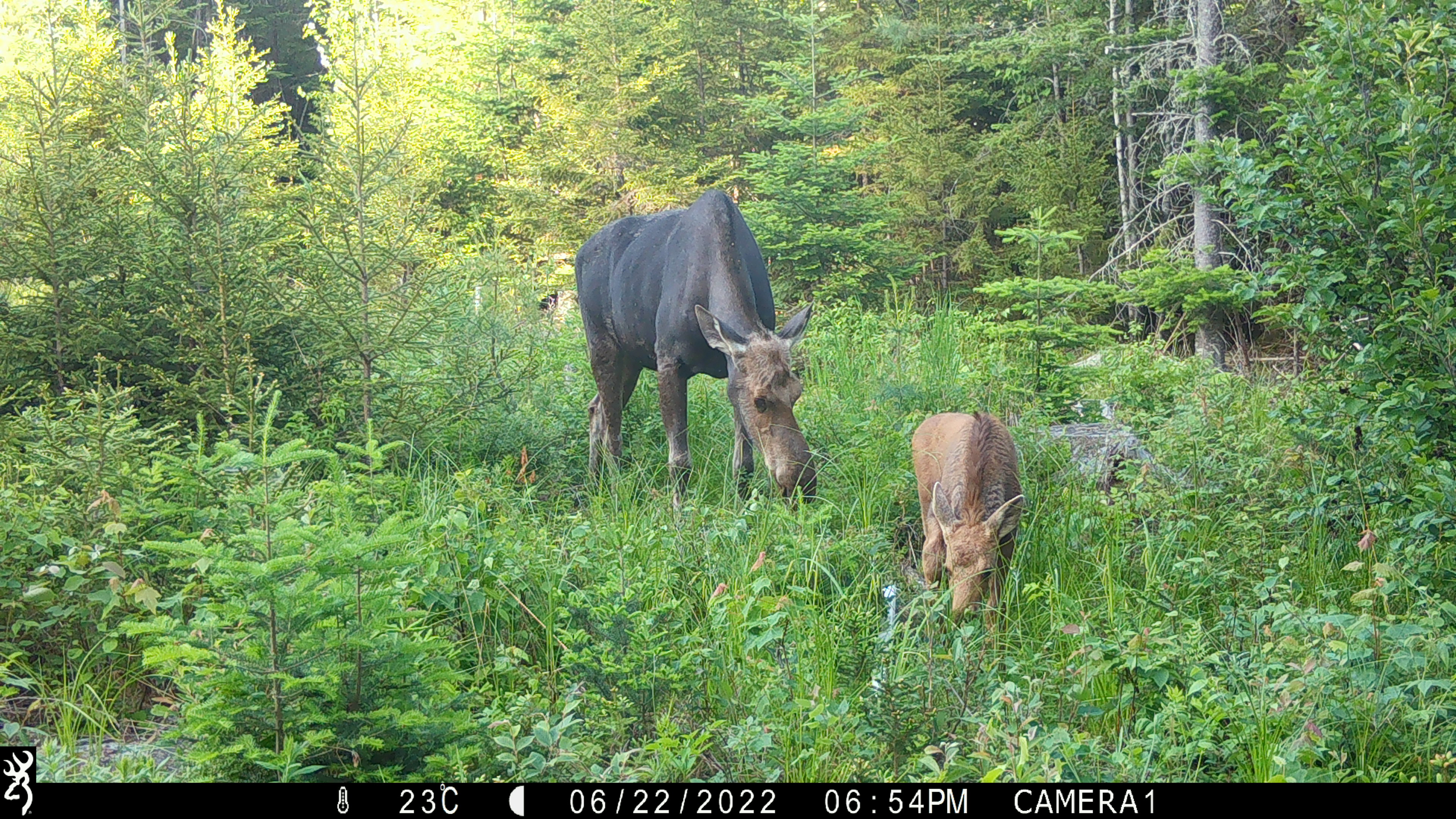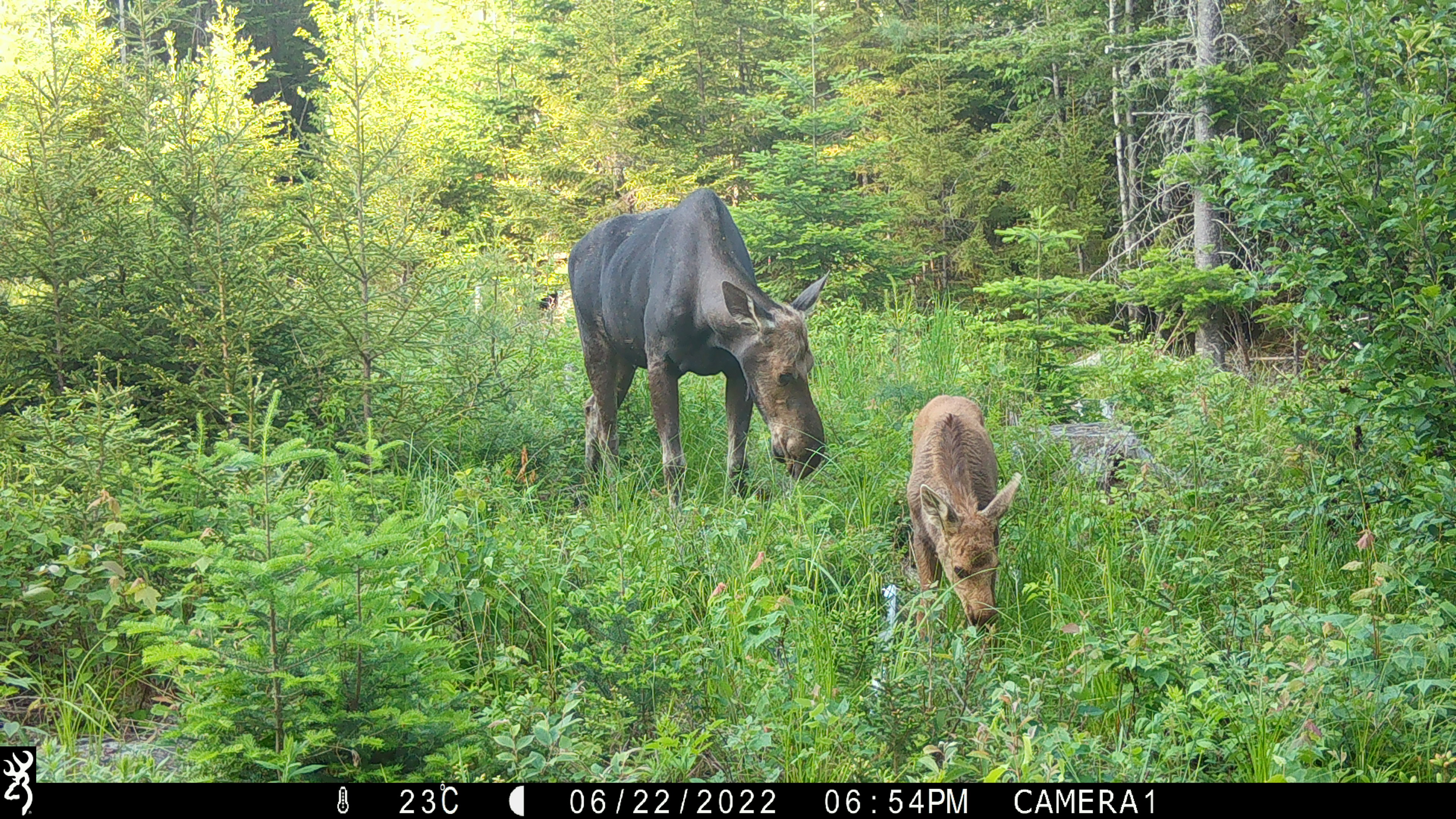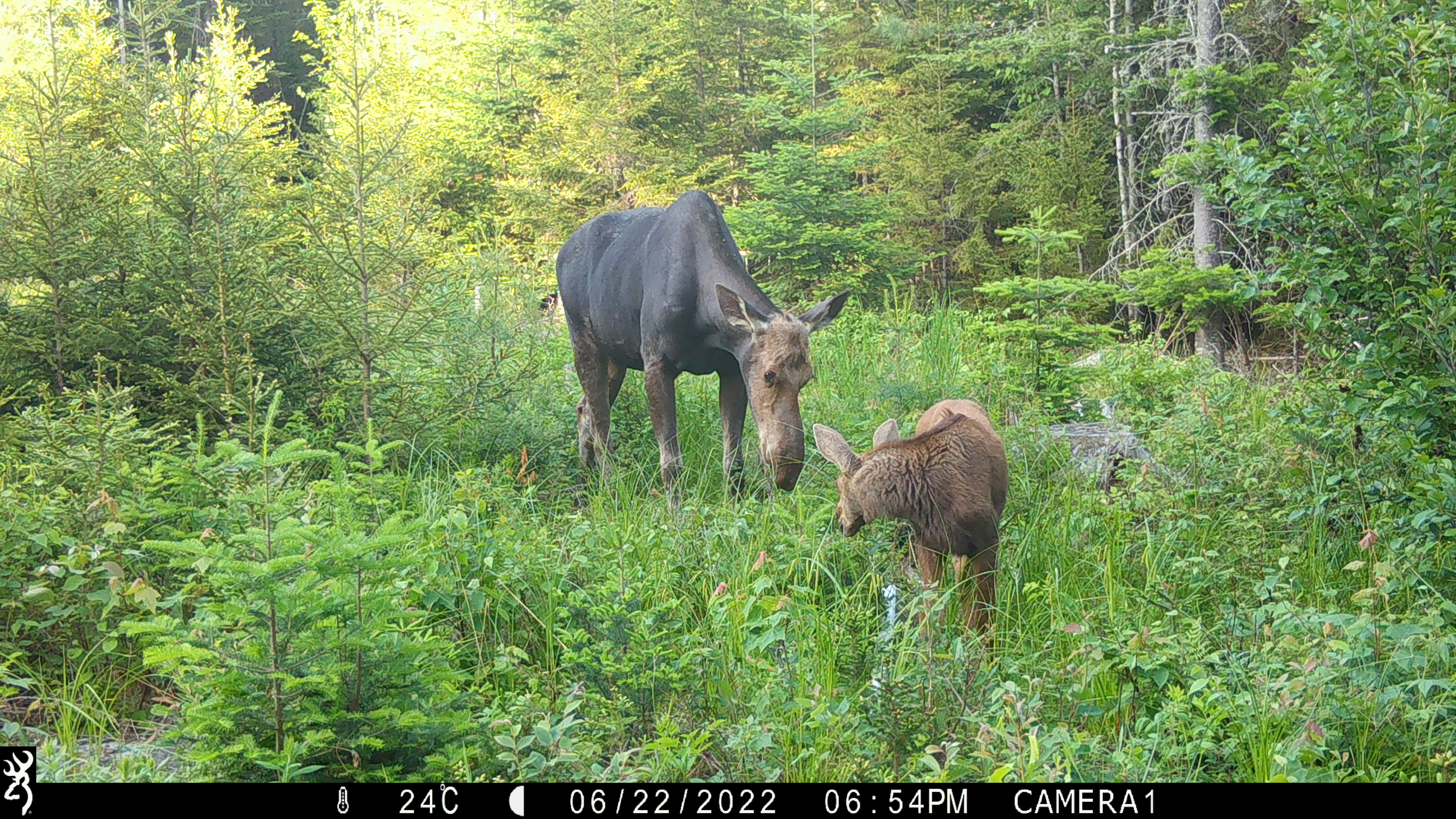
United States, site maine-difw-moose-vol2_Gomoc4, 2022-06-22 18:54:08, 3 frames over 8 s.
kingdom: Animalia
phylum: Chordata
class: Mammalia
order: Artiodactyla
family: Cervidae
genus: Alces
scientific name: Alces alces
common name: moose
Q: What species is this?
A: Moose (Alces alces).